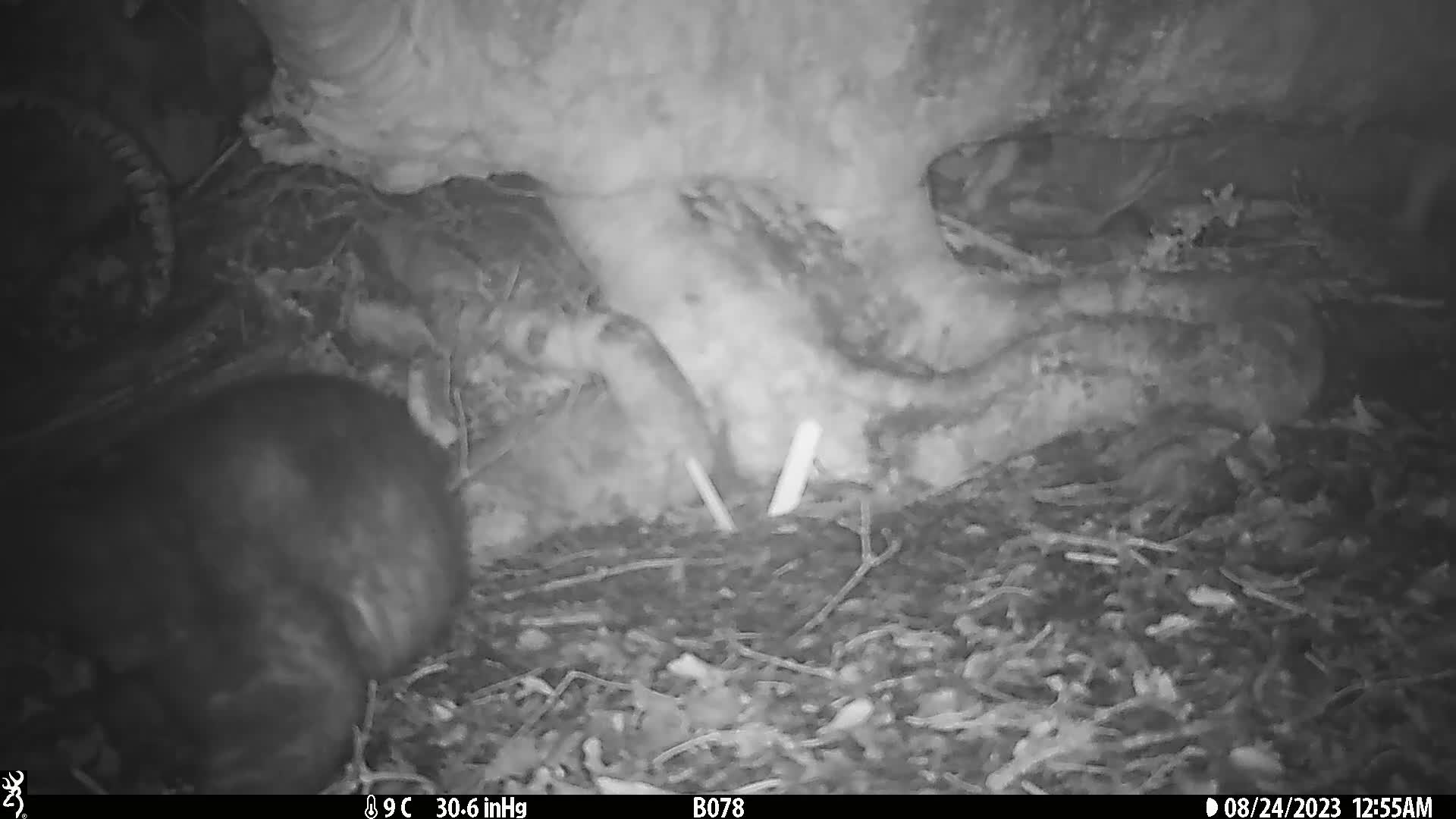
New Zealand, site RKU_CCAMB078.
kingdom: Animalia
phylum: Chordata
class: Mammalia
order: Diprotodontia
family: Phalangeridae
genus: Trichosurus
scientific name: Trichosurus vulpecula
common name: common brushtail possum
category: possum